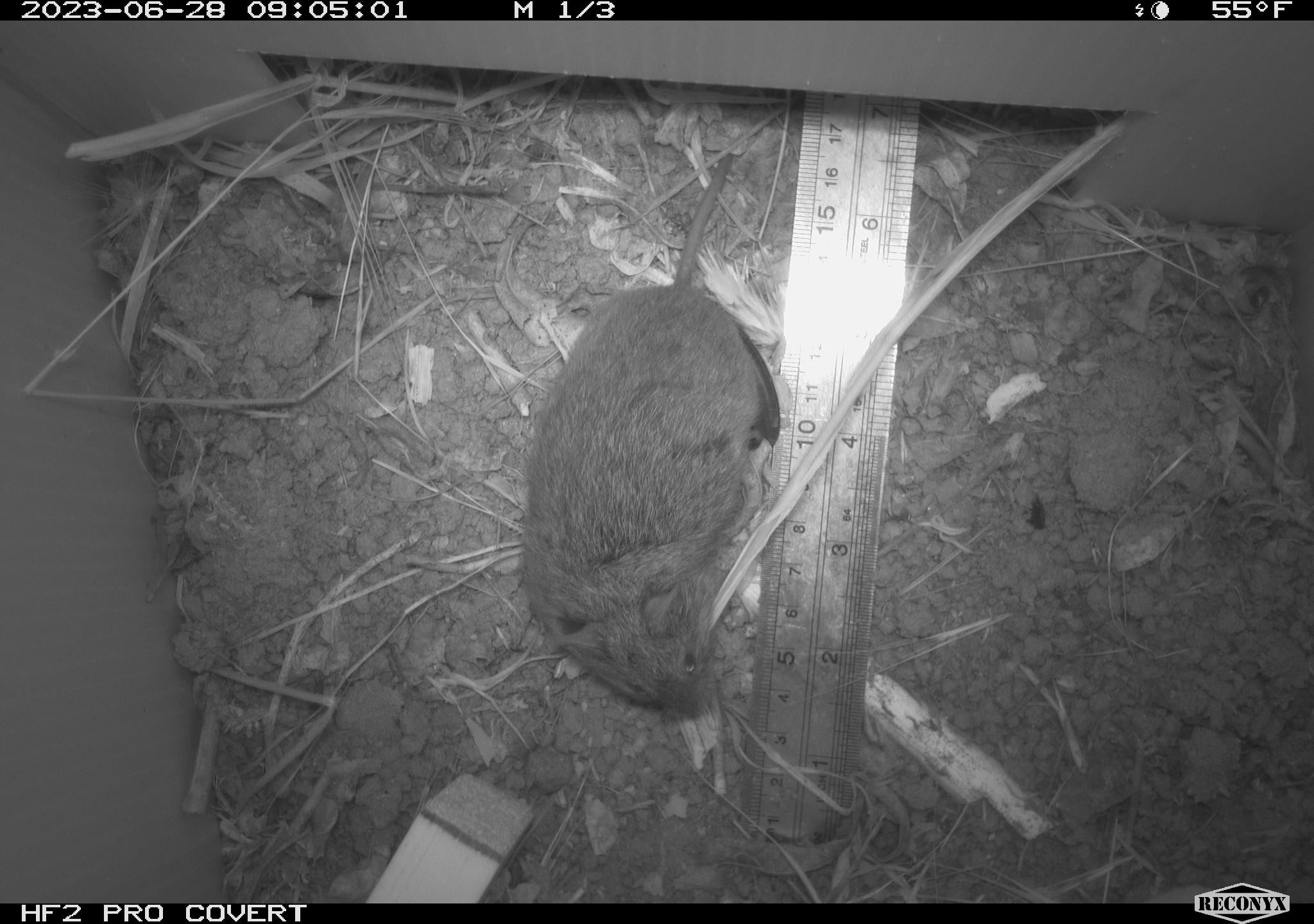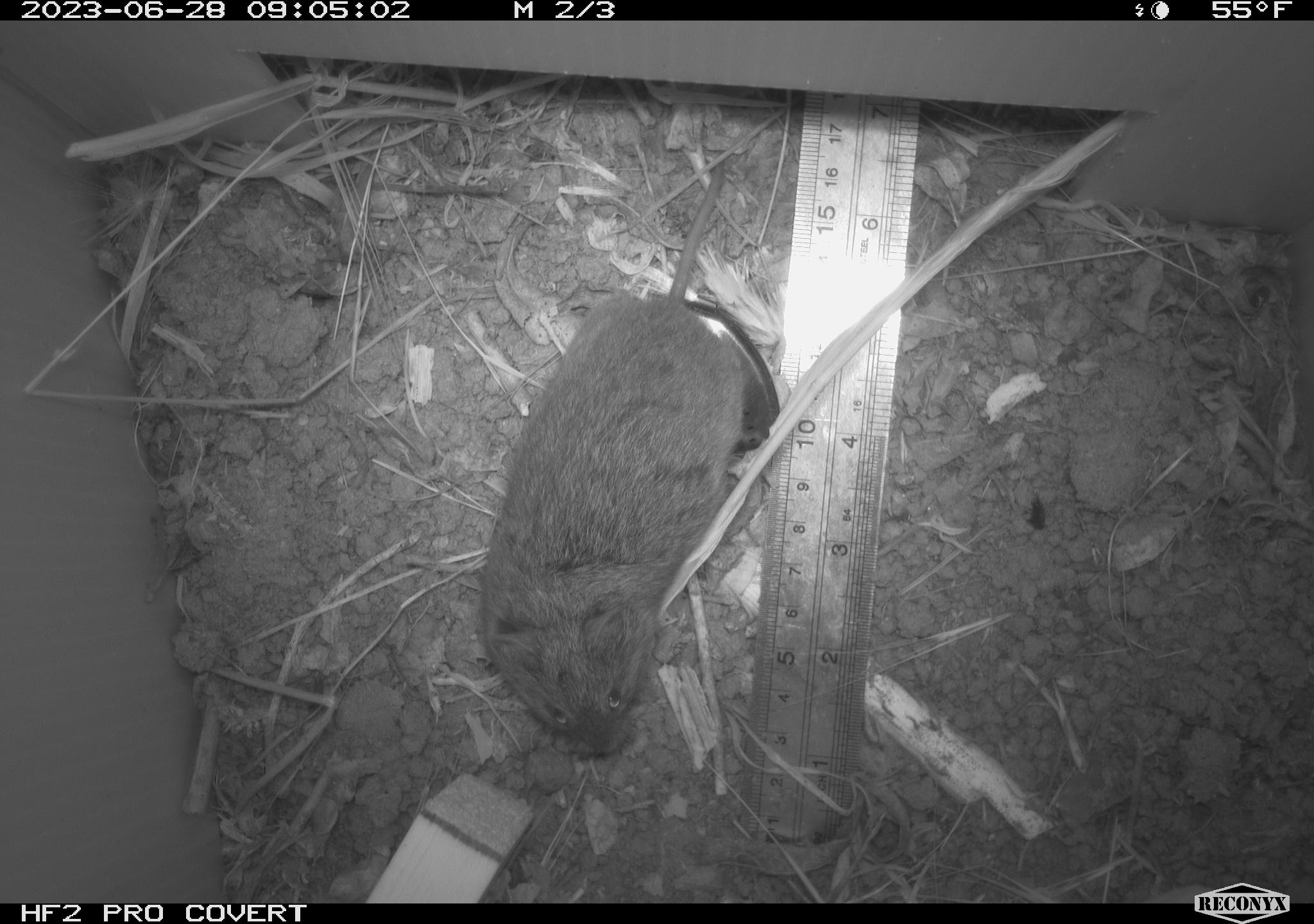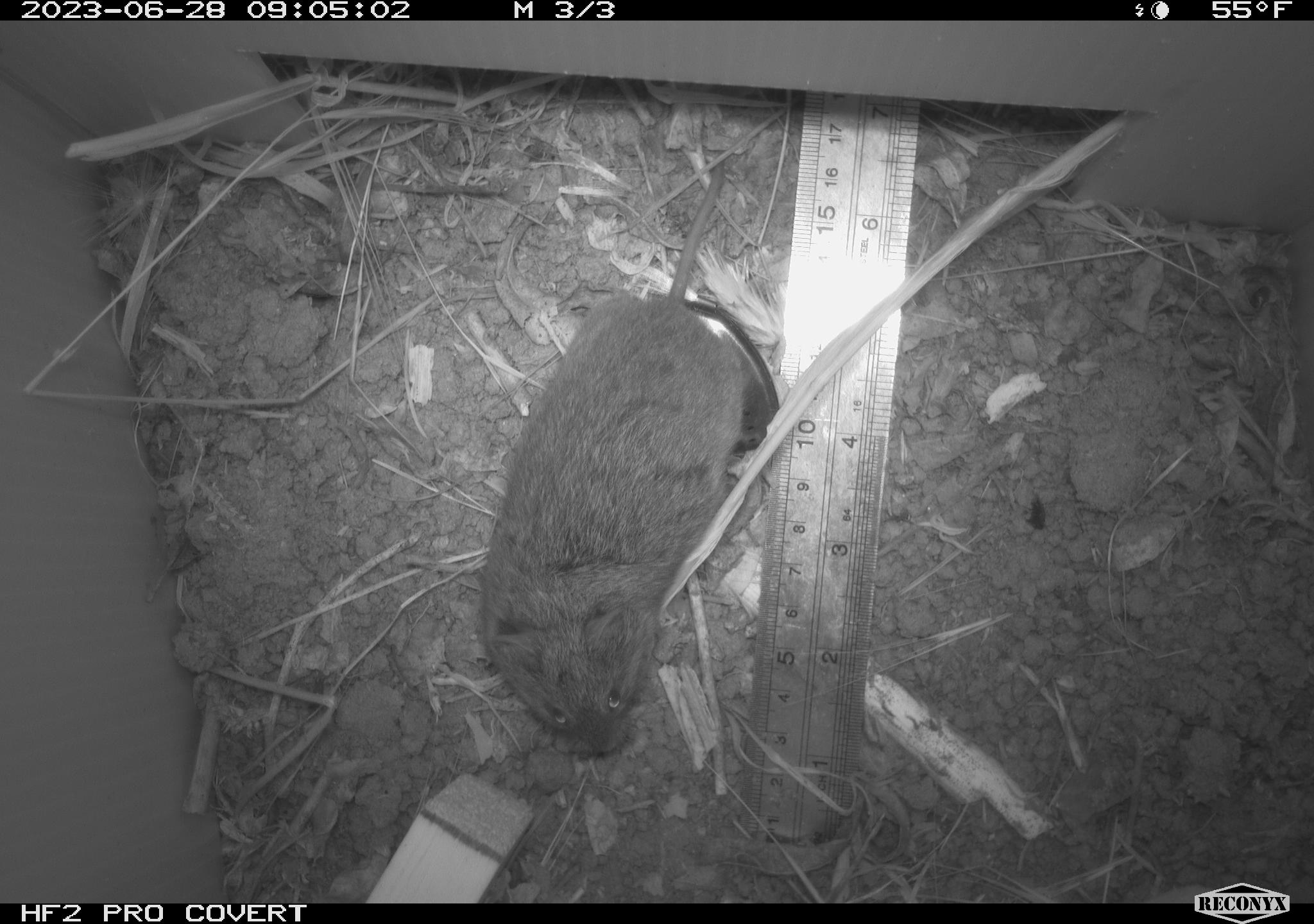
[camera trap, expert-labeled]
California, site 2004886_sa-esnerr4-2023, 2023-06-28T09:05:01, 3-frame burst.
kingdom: Animalia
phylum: Chordata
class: Mammalia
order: Rodentia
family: Cricetidae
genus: Microtus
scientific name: Microtus californicus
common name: california vole